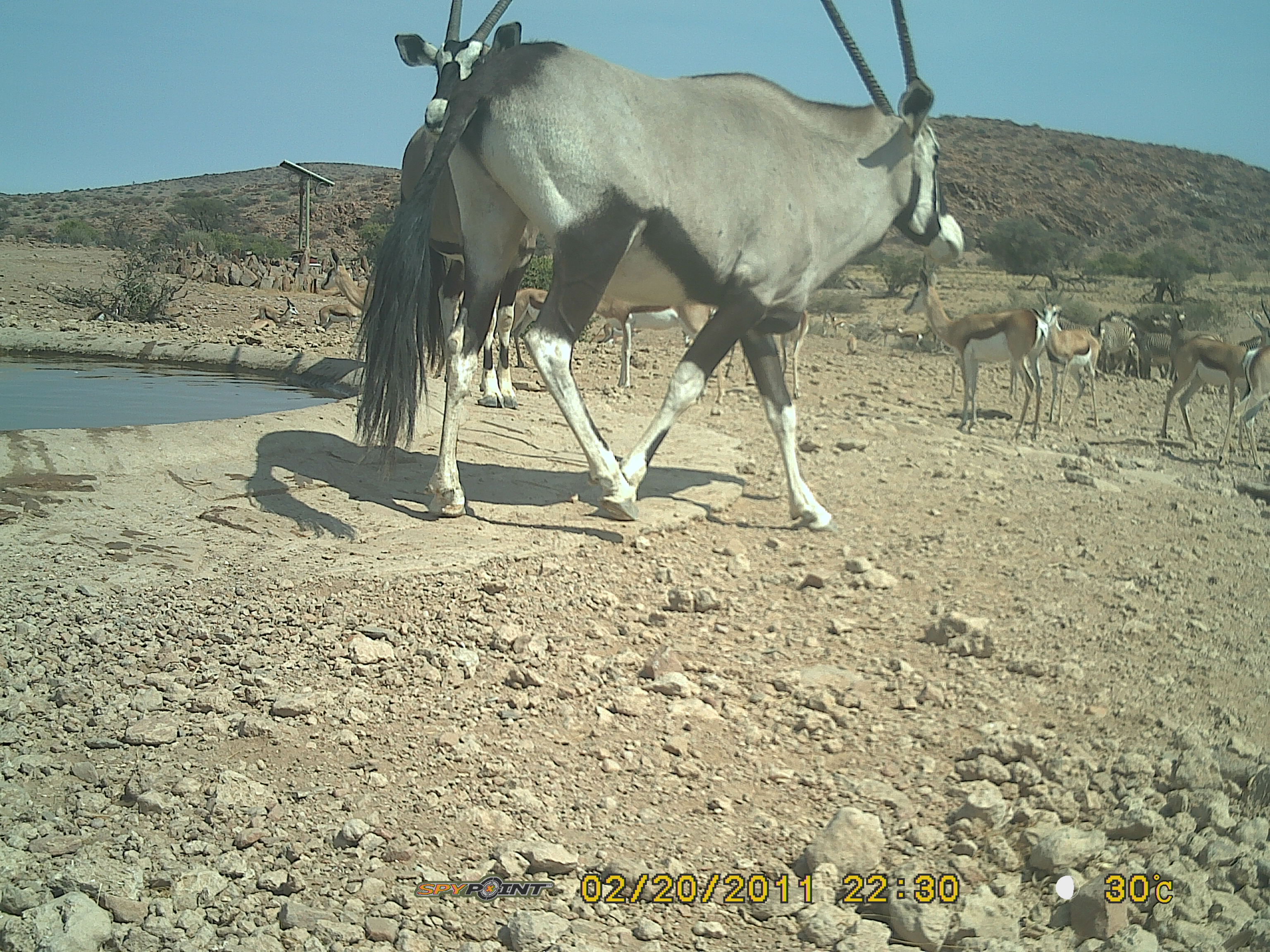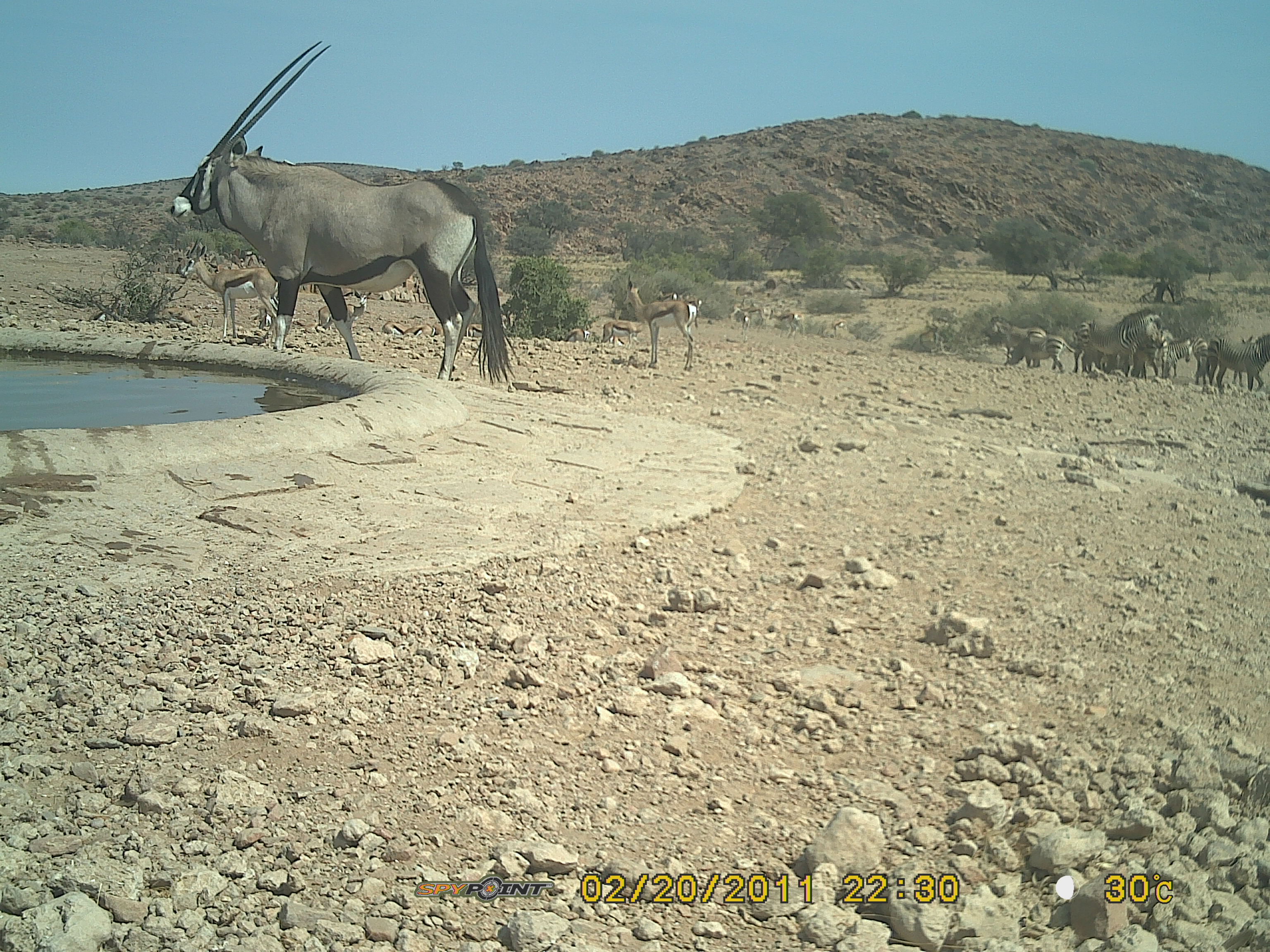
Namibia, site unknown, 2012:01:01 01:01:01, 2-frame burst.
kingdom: Animalia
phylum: Chordata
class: Mammalia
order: Artiodactyla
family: Bovidae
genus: Oryx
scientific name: Oryx gazella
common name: gemsbok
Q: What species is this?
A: Oryx gazella (gemsbok).